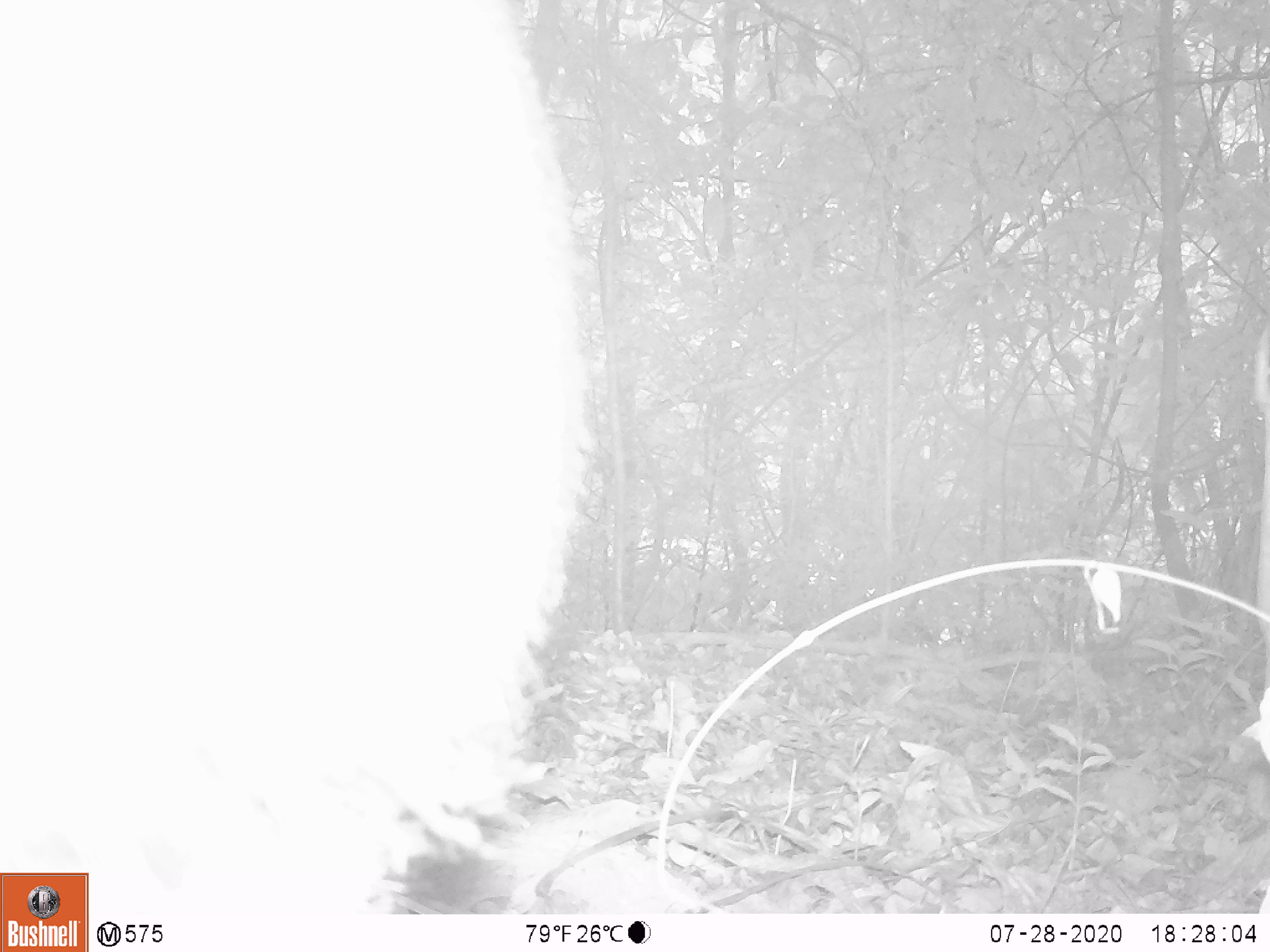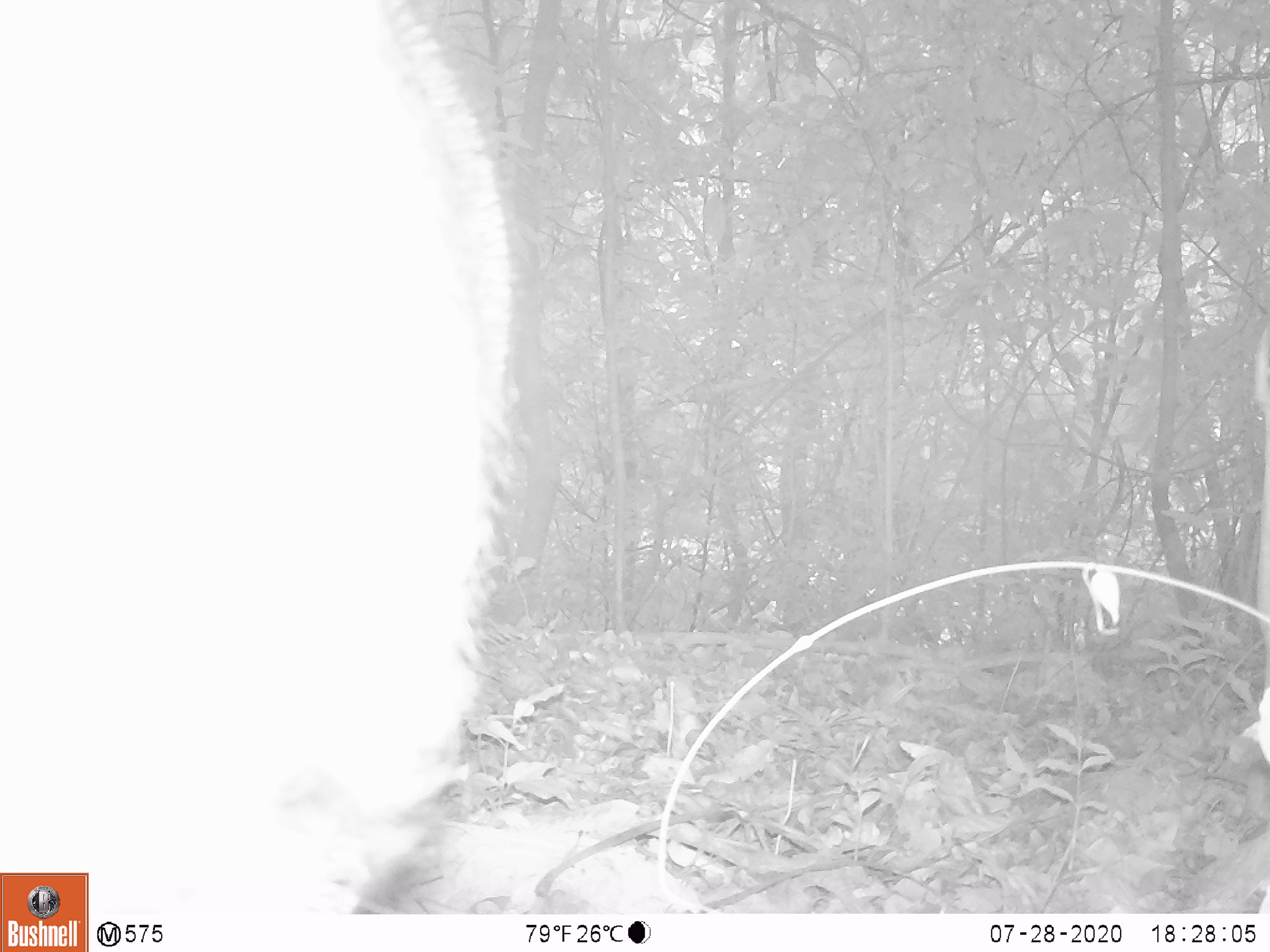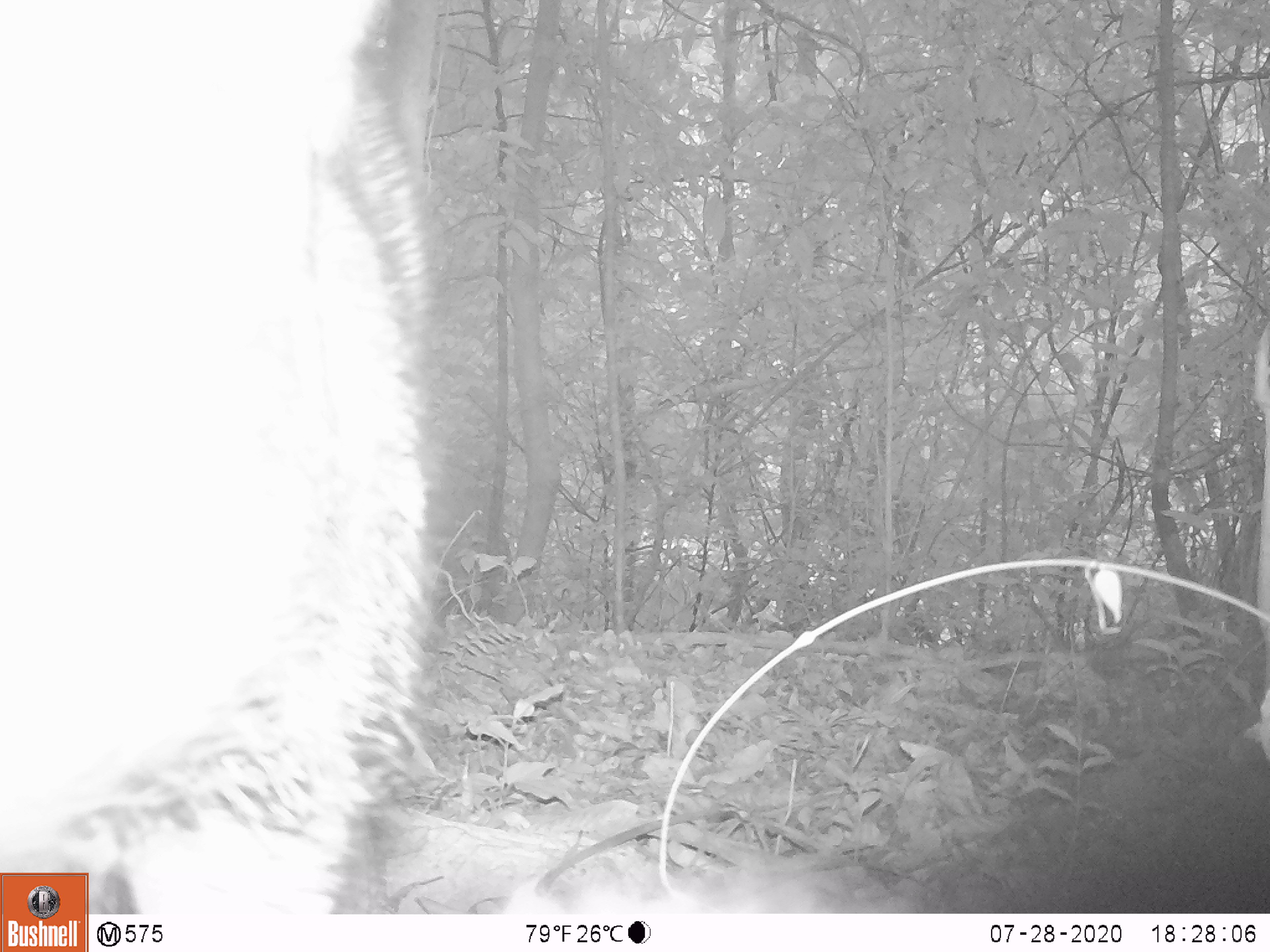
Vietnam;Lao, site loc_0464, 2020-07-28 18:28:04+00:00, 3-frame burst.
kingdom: Animalia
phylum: Chordata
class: Mammalia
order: Artiodactyla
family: Suidae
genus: Sus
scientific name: Sus scrofa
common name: eurasian wild pig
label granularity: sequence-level